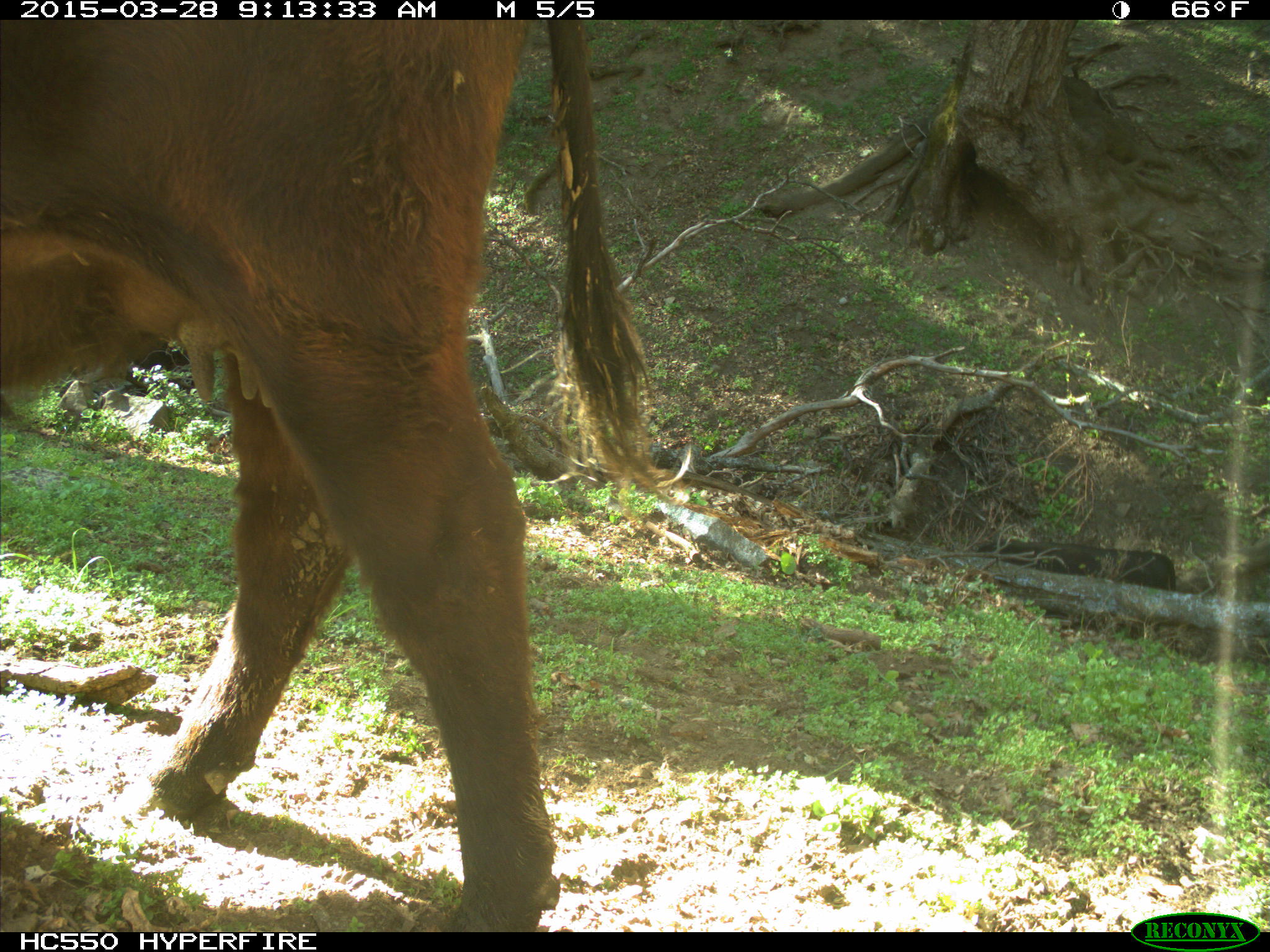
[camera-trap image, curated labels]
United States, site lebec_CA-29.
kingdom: Animalia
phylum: Chordata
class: Mammalia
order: Artiodactyla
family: Bovidae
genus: Bos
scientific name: Bos taurus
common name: domestic cow